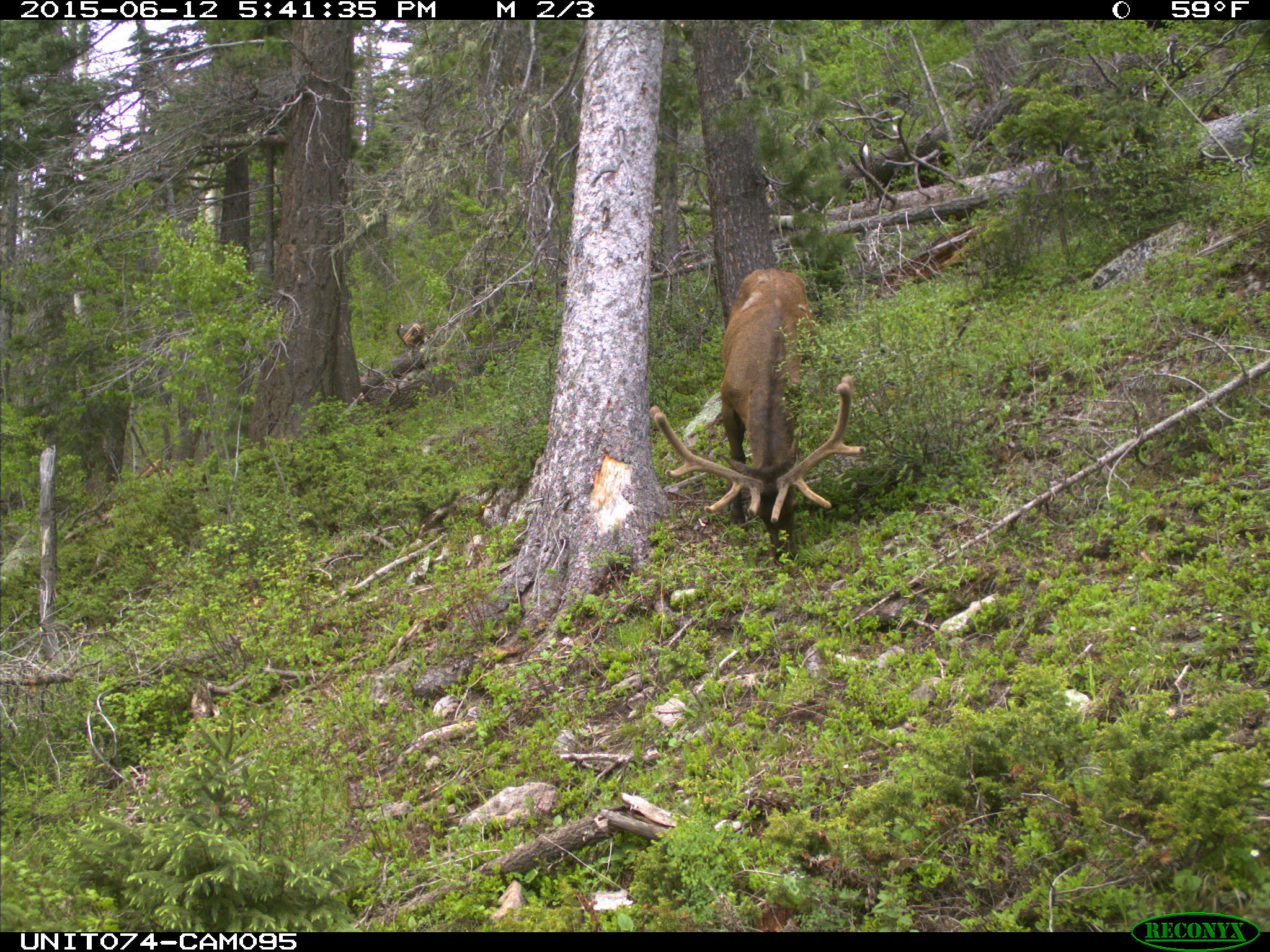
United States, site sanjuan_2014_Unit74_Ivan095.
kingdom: Animalia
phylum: Chordata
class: Mammalia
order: Artiodactyla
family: Cervidae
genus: Cervus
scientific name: Cervus elaphus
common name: red deer